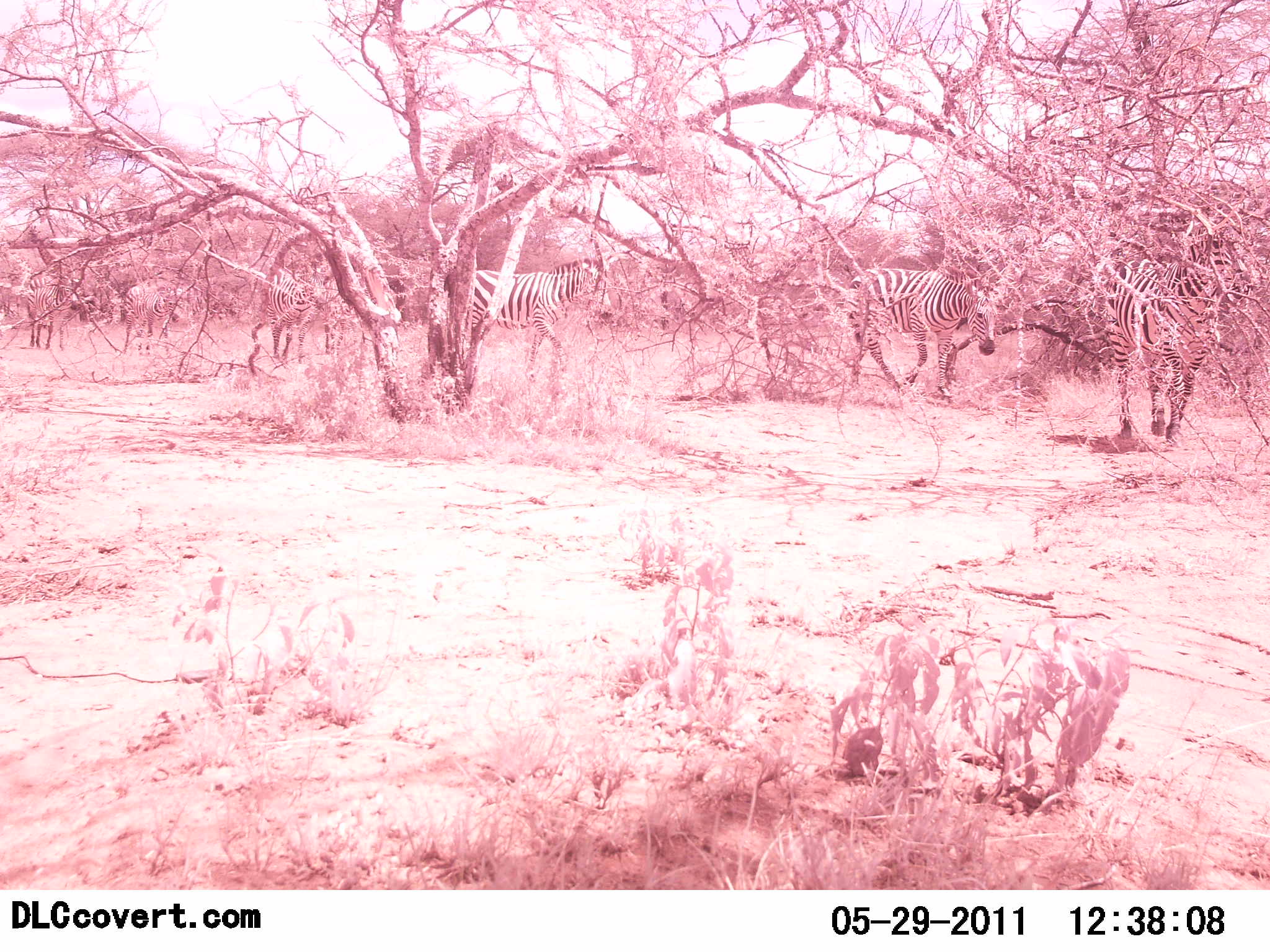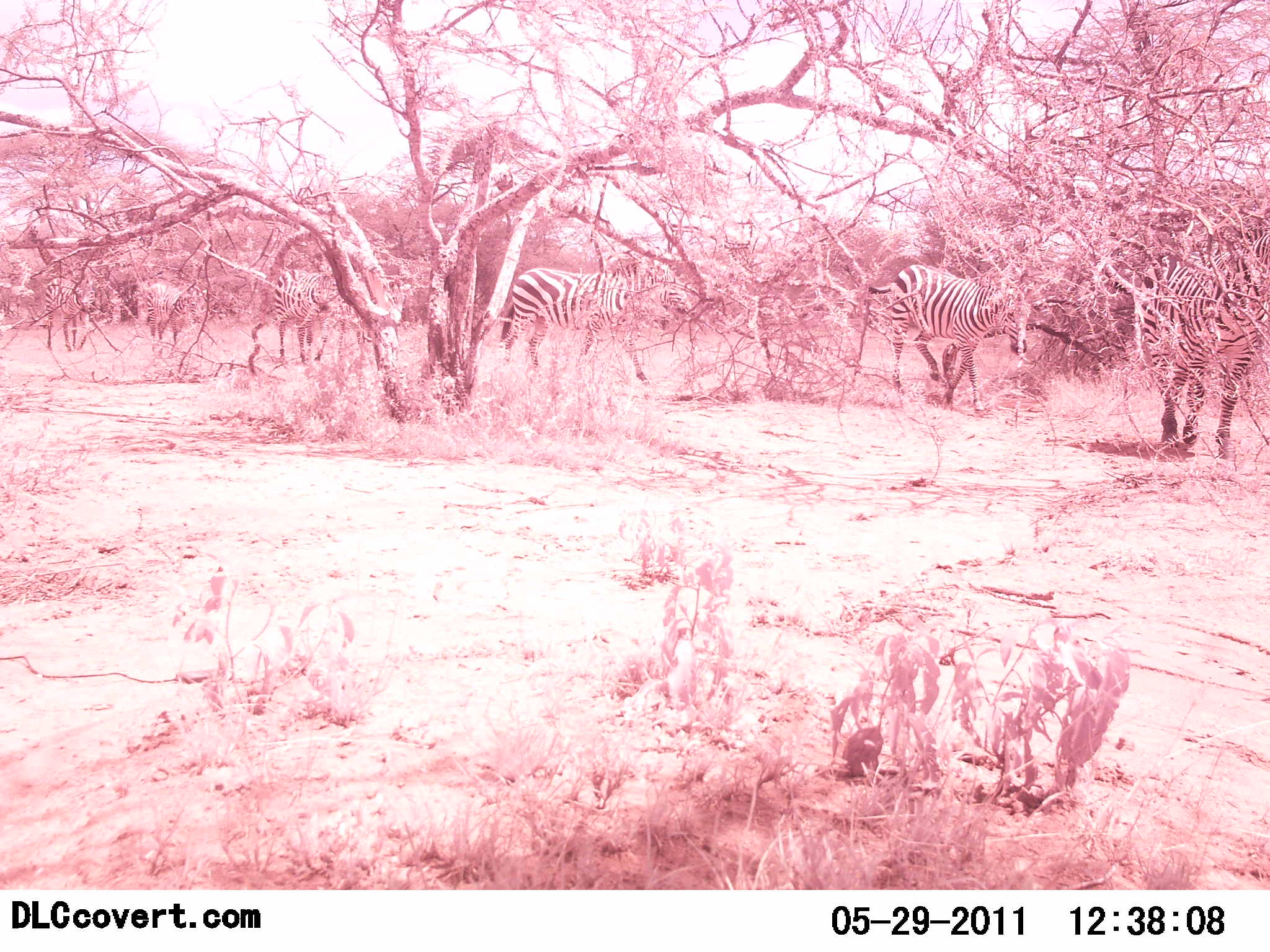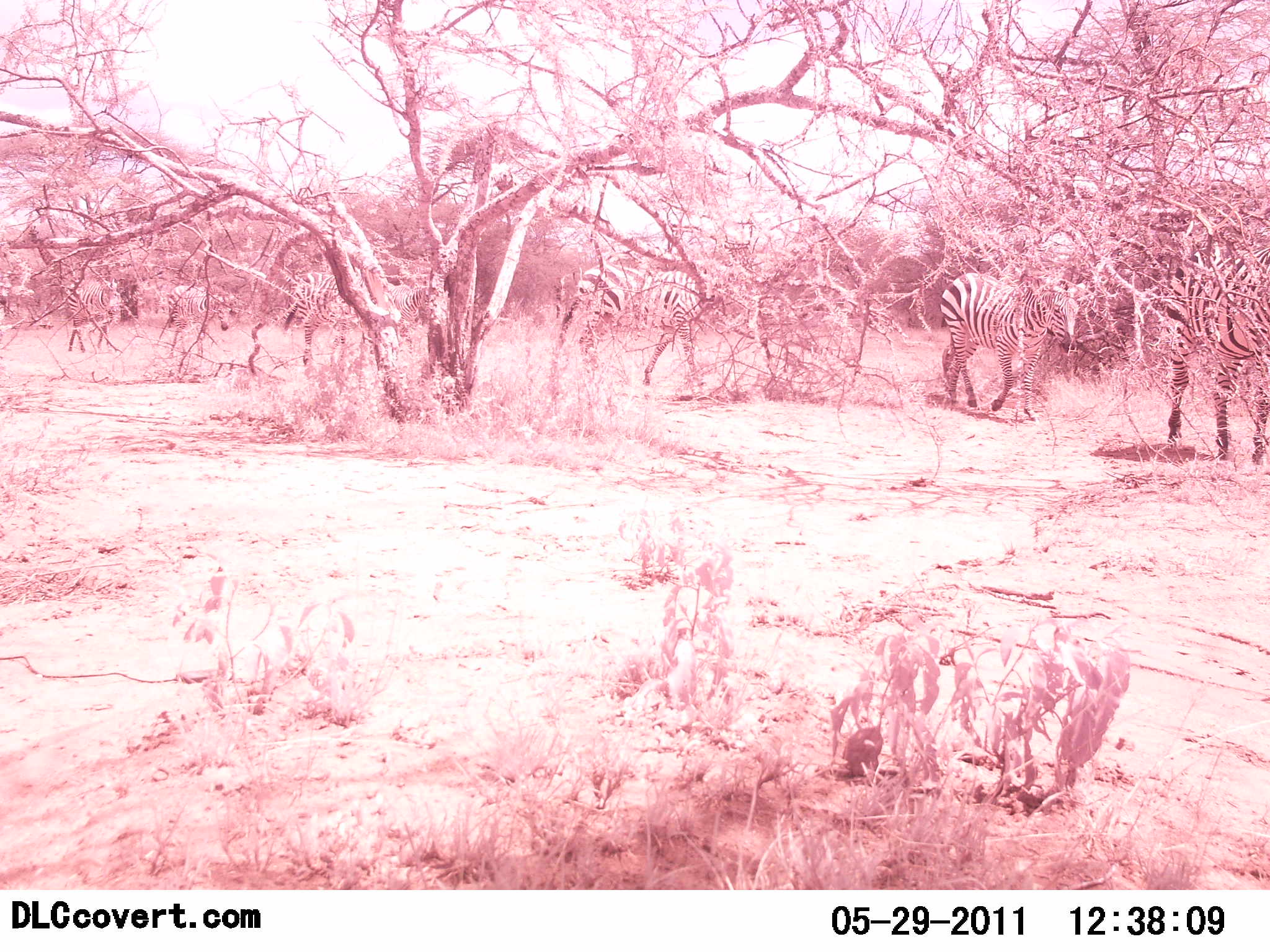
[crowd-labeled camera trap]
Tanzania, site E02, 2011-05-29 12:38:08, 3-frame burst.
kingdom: Animalia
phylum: Chordata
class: Mammalia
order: Perissodactyla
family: Equidae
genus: Equus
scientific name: Equus quagga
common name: plains zebra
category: zebra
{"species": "zebra (plains zebra) (Equus quagga)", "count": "6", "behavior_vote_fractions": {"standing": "6%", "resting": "6%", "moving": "94%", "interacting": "0%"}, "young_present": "0%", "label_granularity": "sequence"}